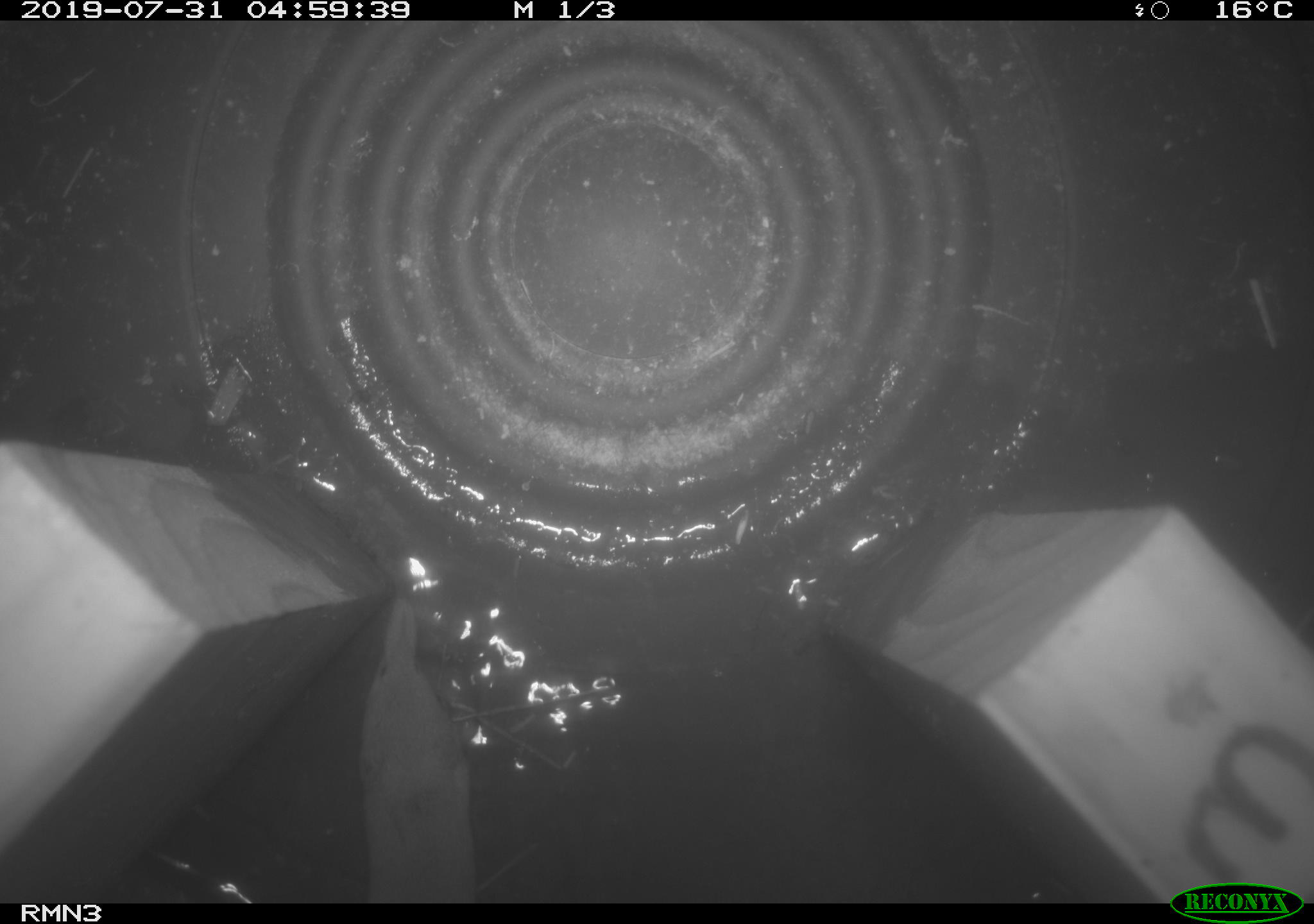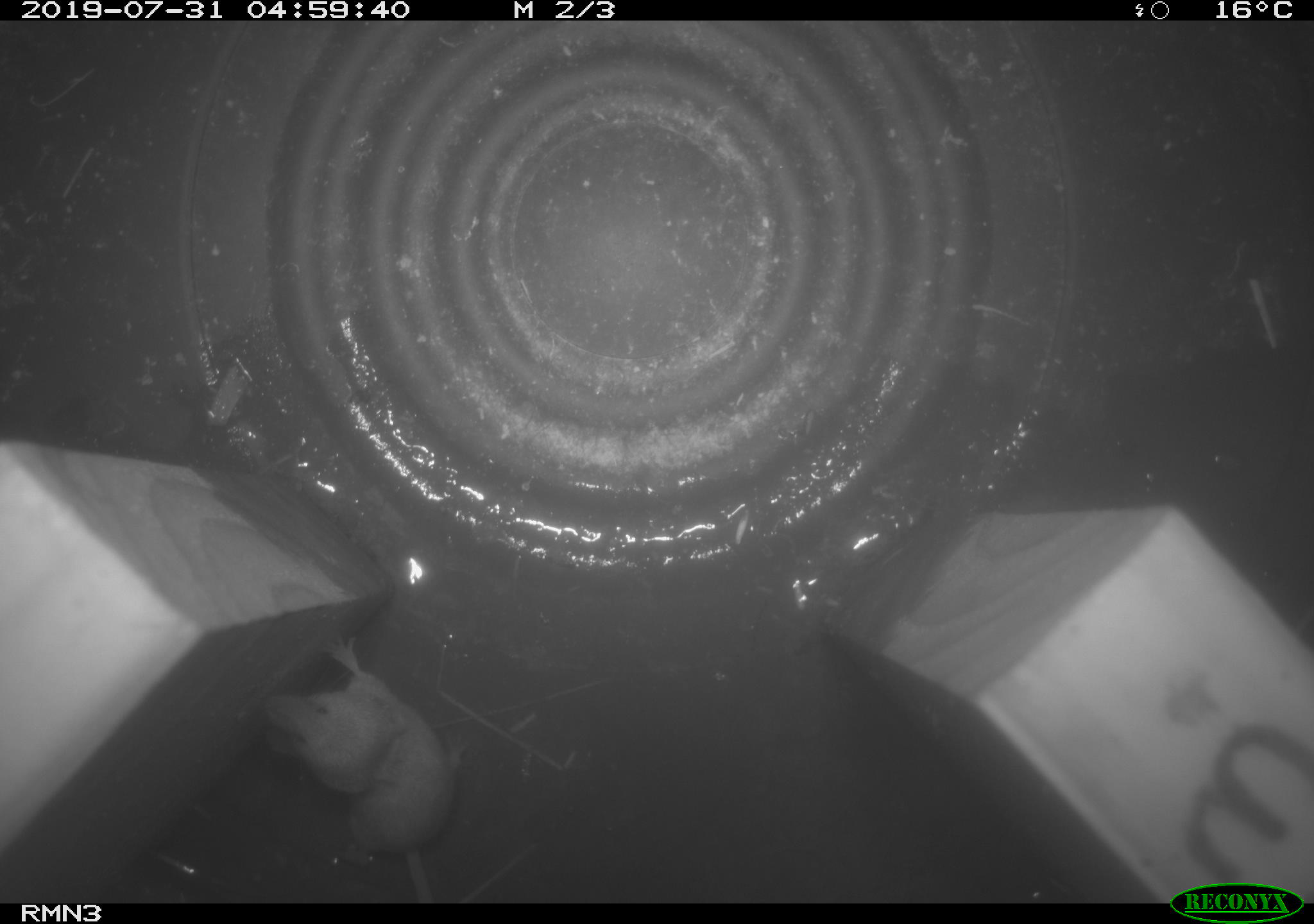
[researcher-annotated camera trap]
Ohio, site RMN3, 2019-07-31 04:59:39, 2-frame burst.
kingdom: Animalia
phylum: Chordata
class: Mammalia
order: Eulipotyphla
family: Soricidae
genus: Sorex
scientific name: Sorex cinereus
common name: masked shrew